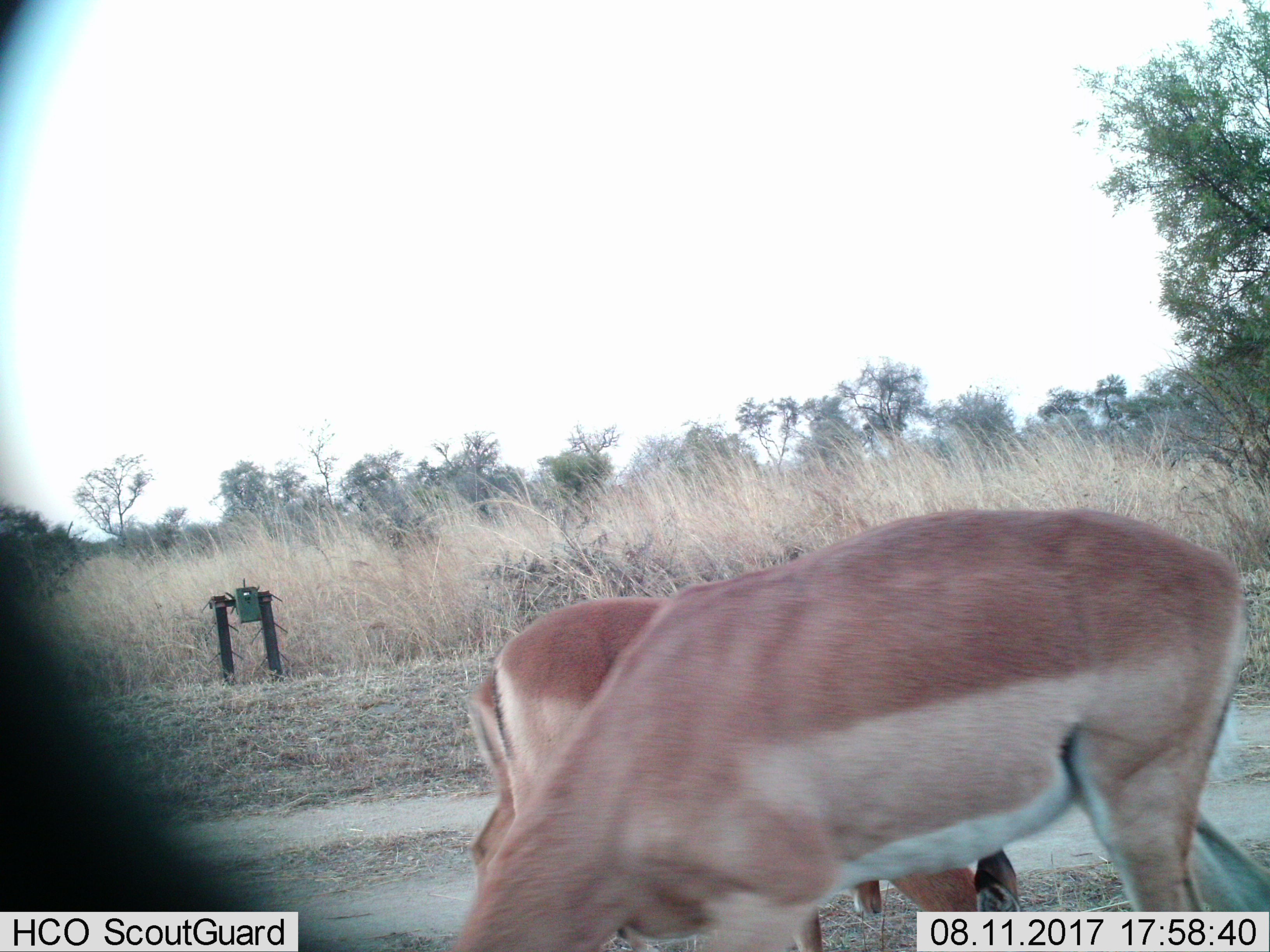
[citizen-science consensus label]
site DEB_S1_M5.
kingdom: Animalia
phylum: Chordata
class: Mammalia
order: Artiodactyla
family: Bovidae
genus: Aepyceros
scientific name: Aepyceros melampus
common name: impala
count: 3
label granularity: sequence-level